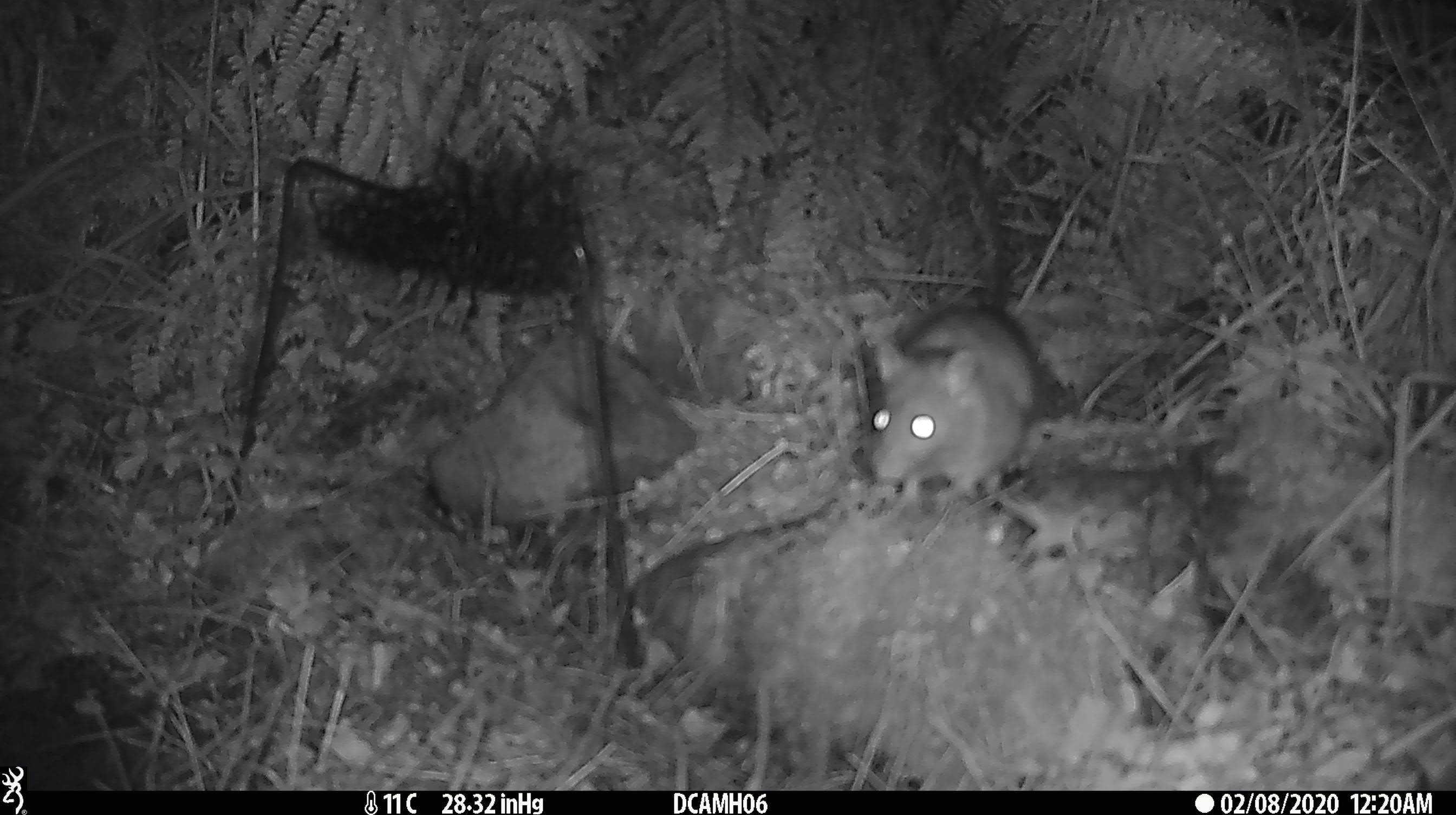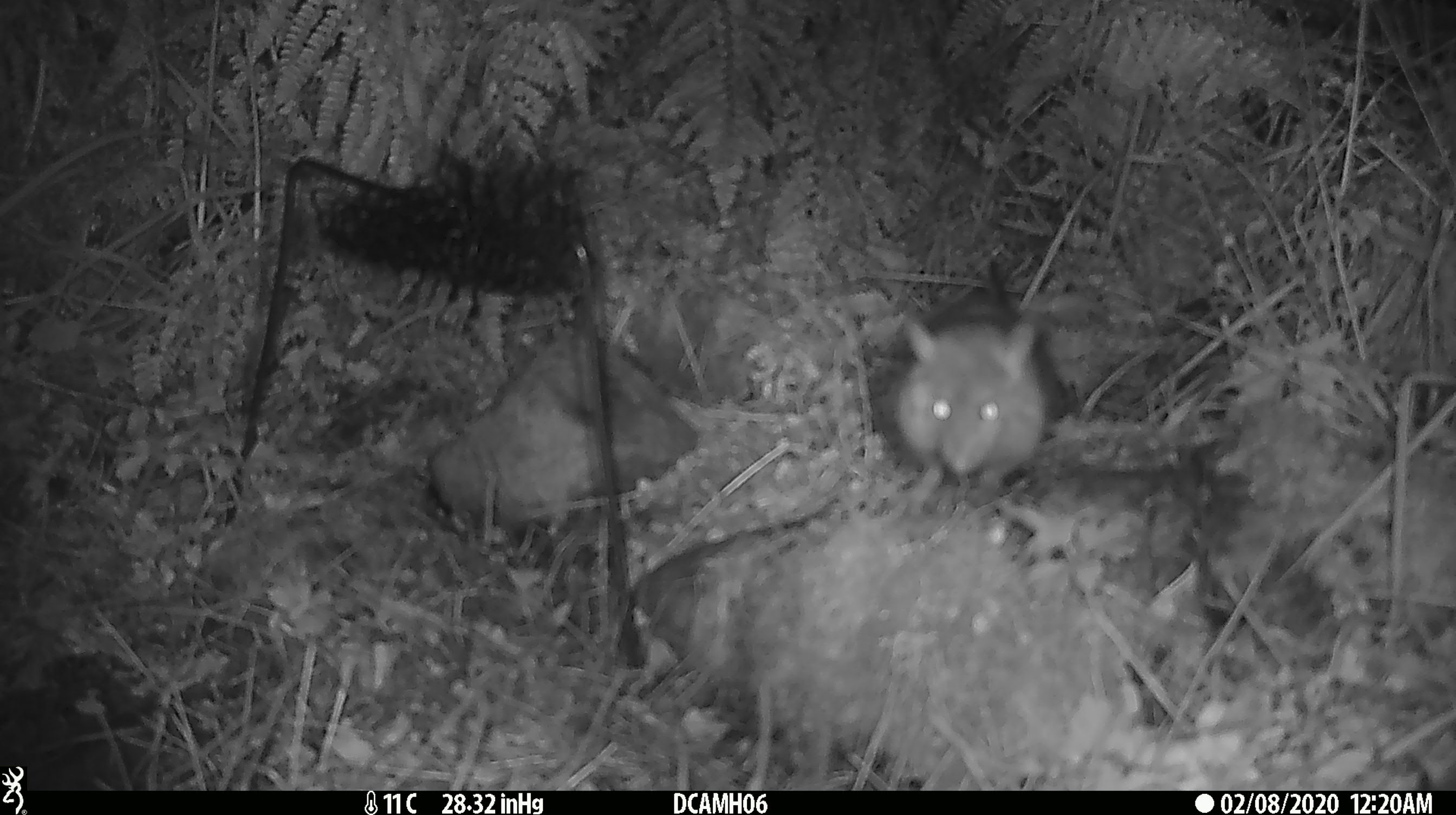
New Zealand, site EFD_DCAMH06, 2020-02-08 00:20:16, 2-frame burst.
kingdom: Animalia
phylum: Chordata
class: Mammalia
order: Rodentia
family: Muridae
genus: Rattus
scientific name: Rattus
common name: rat